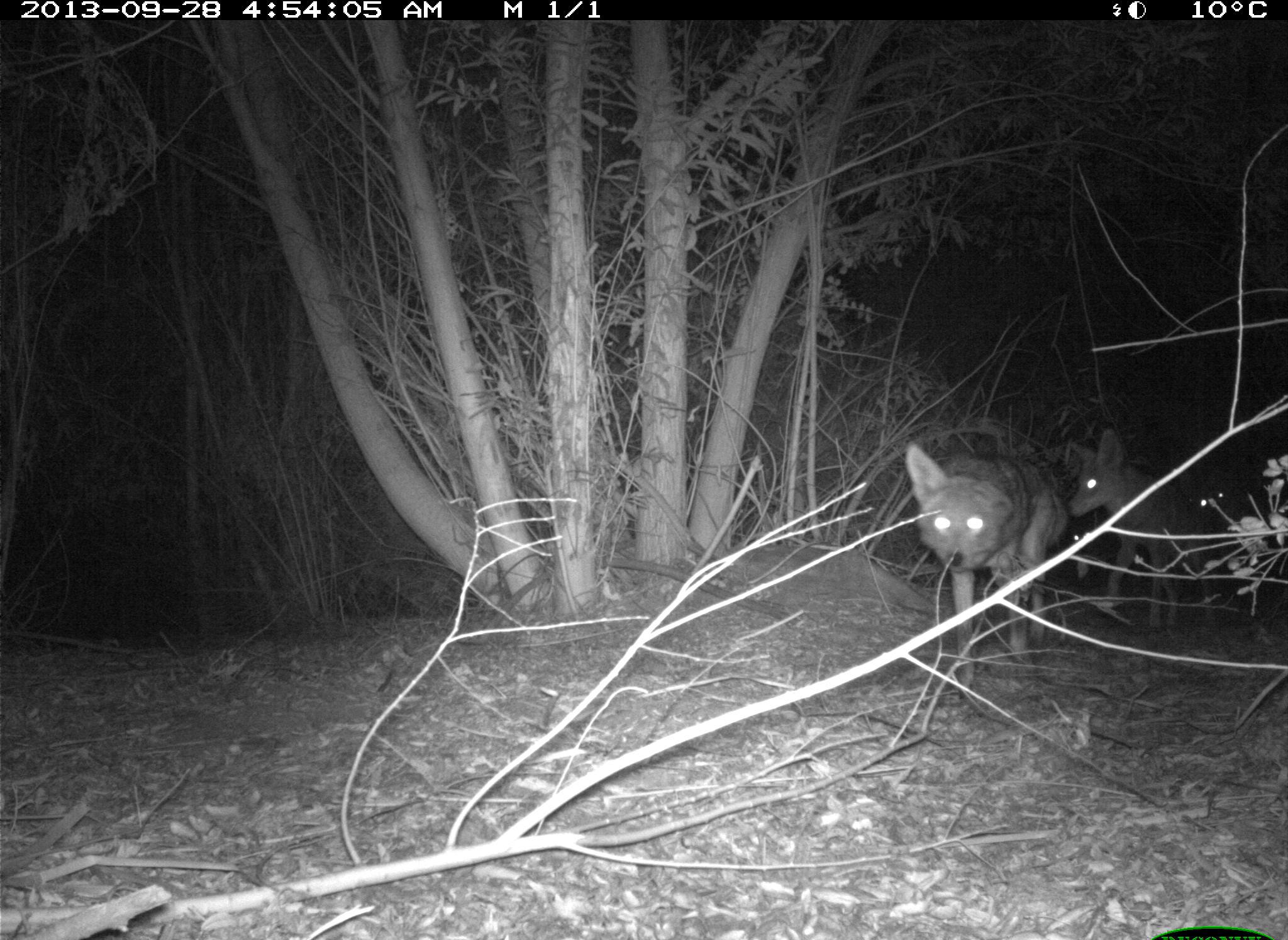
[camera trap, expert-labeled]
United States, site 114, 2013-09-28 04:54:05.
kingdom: Animalia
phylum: Chordata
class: Mammalia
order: Carnivora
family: Canidae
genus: Canis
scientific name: Canis latrans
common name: coyote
Coyote (Canis latrans).